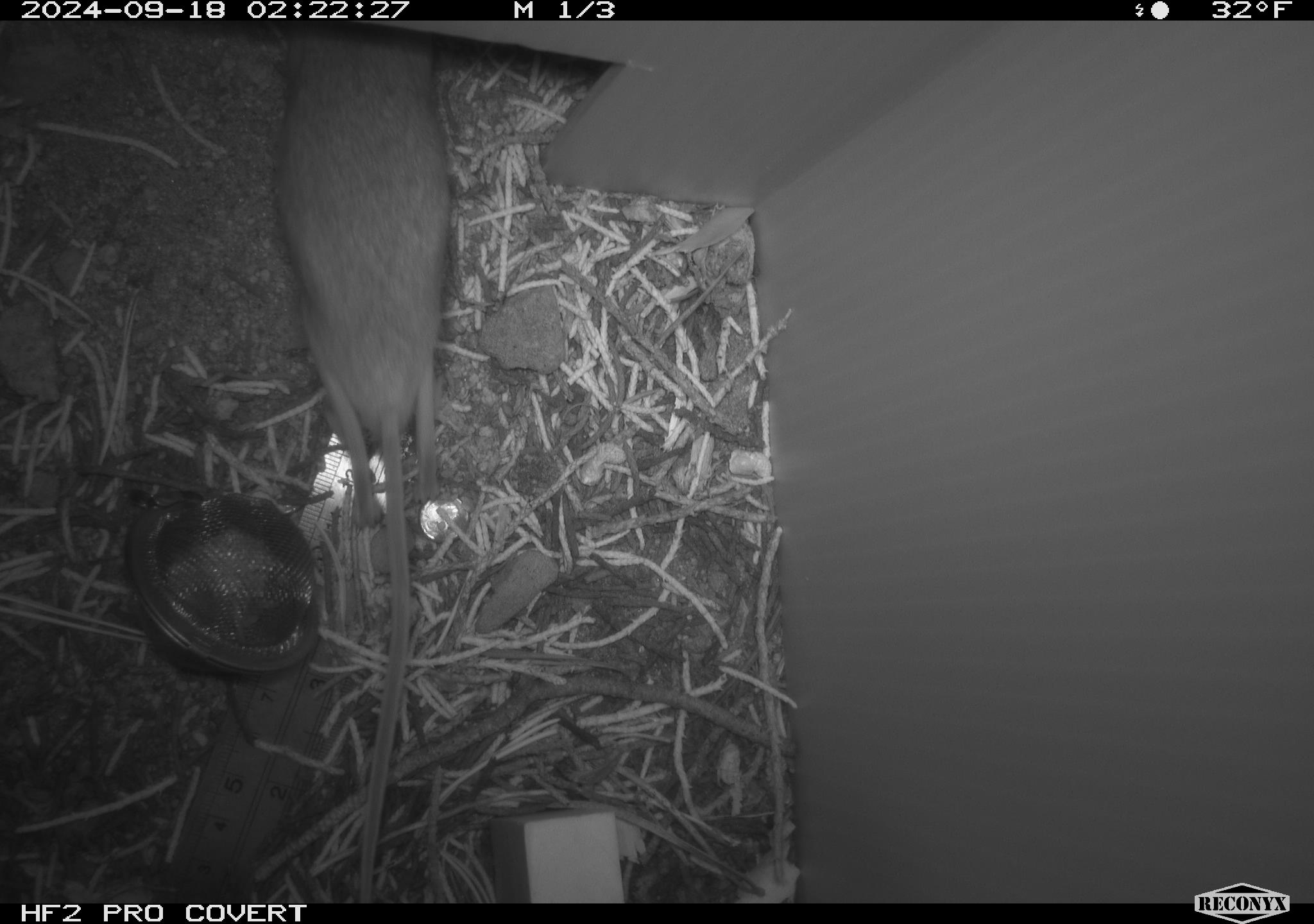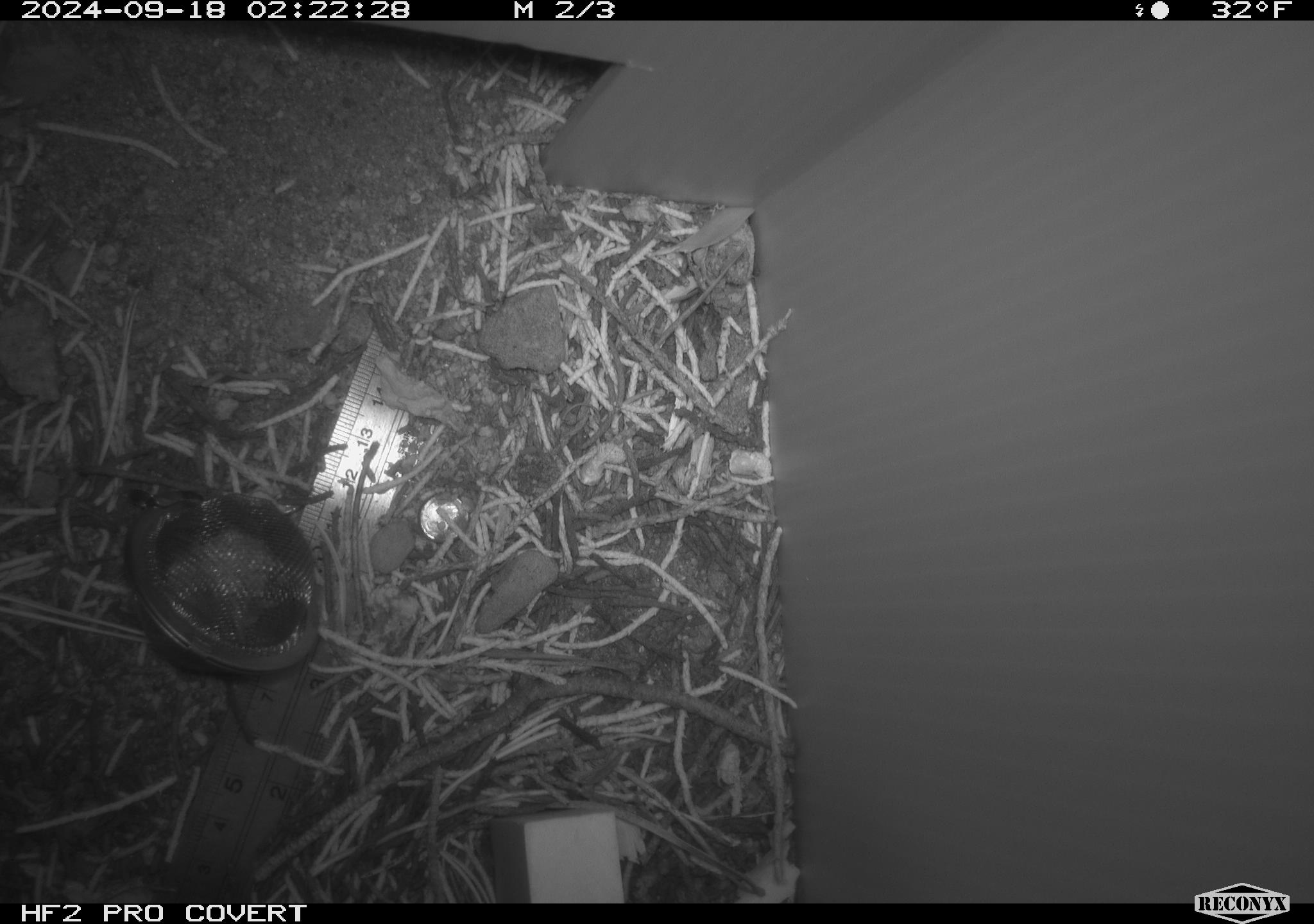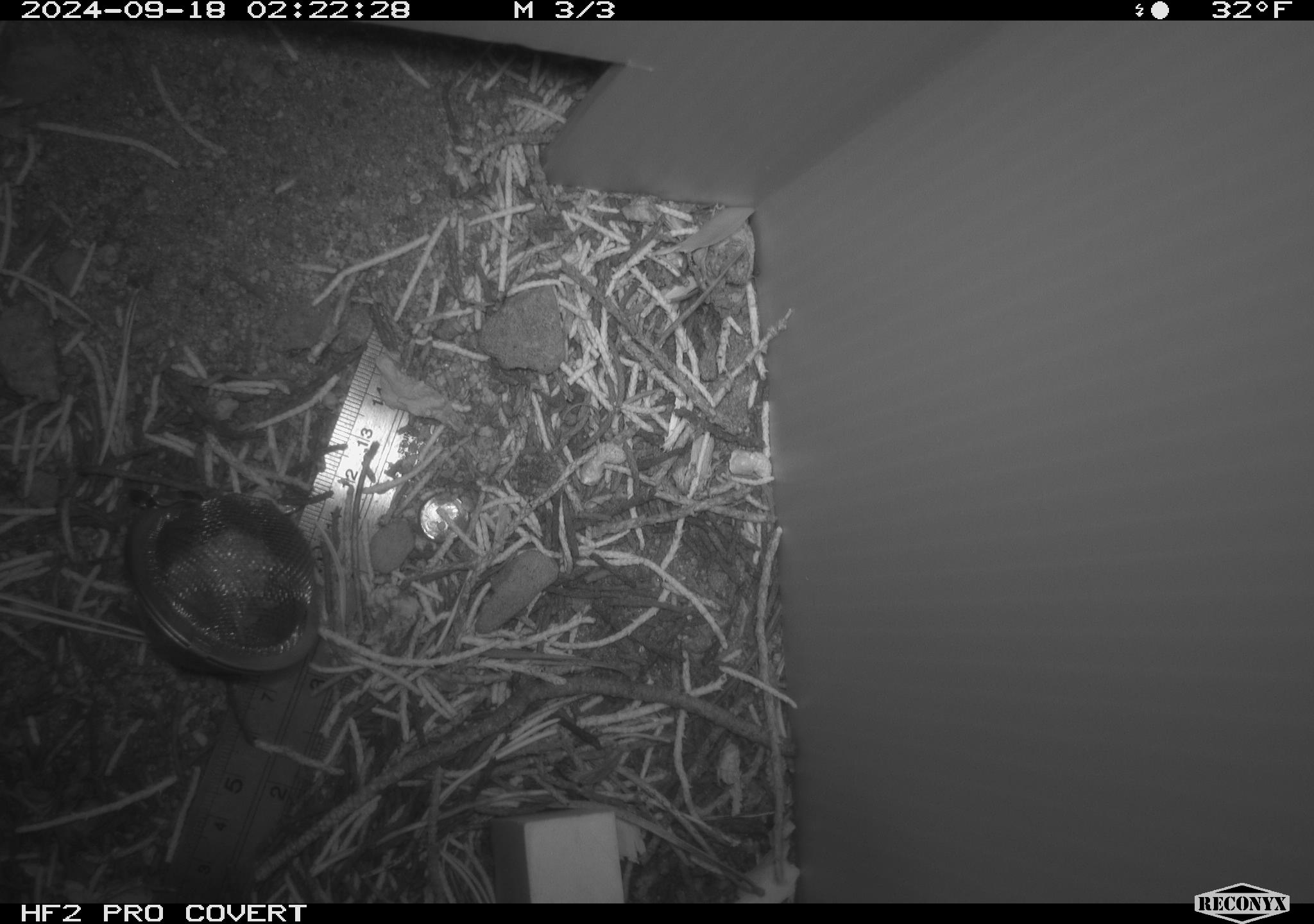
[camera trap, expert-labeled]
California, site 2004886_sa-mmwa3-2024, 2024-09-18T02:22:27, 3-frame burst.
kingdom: Animalia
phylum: Chordata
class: Mammalia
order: Rodentia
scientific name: Rodentia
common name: mouse species